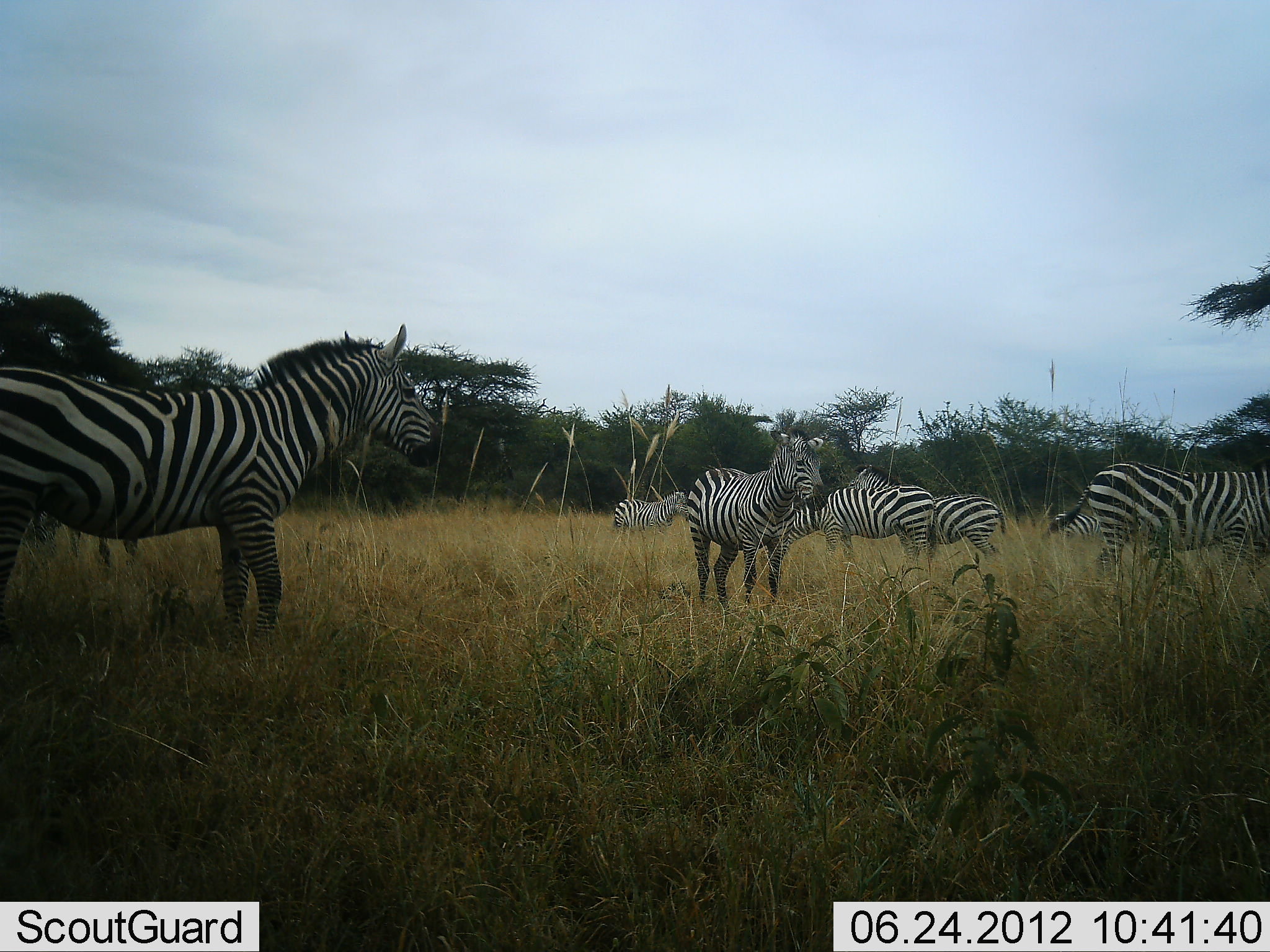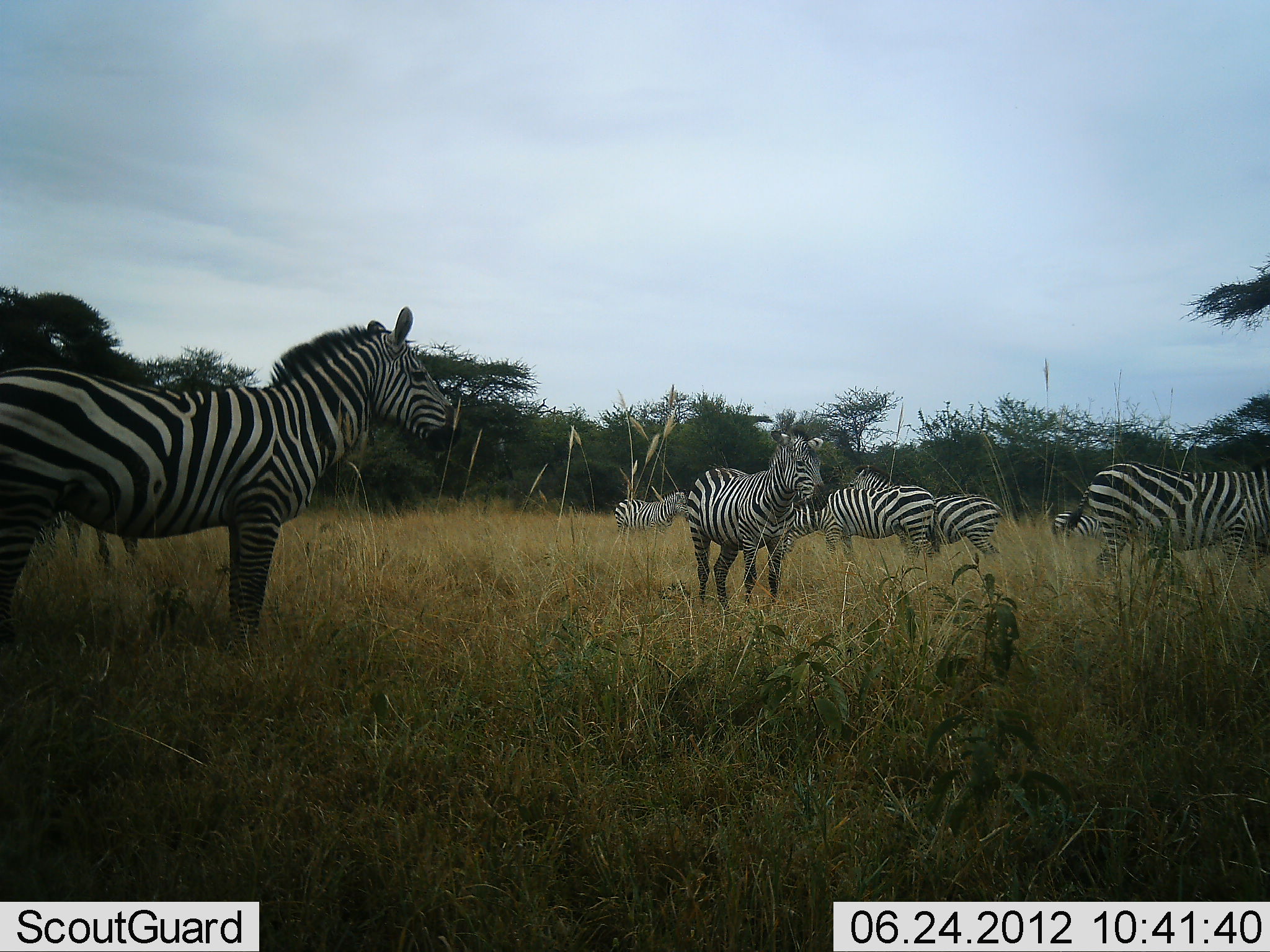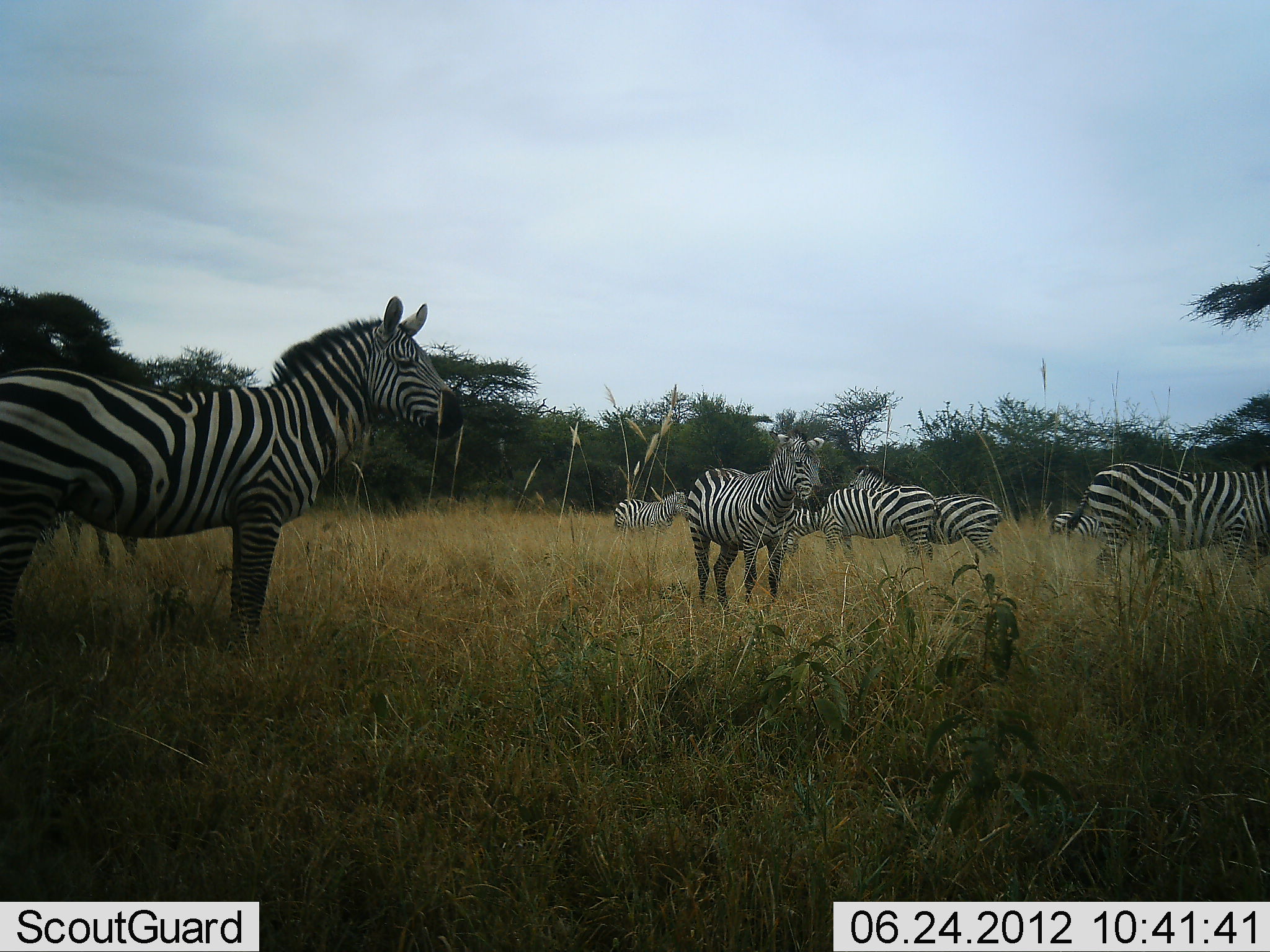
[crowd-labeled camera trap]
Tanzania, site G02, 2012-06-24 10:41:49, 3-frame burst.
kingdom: Animalia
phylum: Chordata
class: Mammalia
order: Perissodactyla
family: Equidae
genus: Equus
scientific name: Equus quagga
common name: plains zebra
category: zebra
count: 8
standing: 100%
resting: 0%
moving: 0%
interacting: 0%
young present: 0%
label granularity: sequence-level